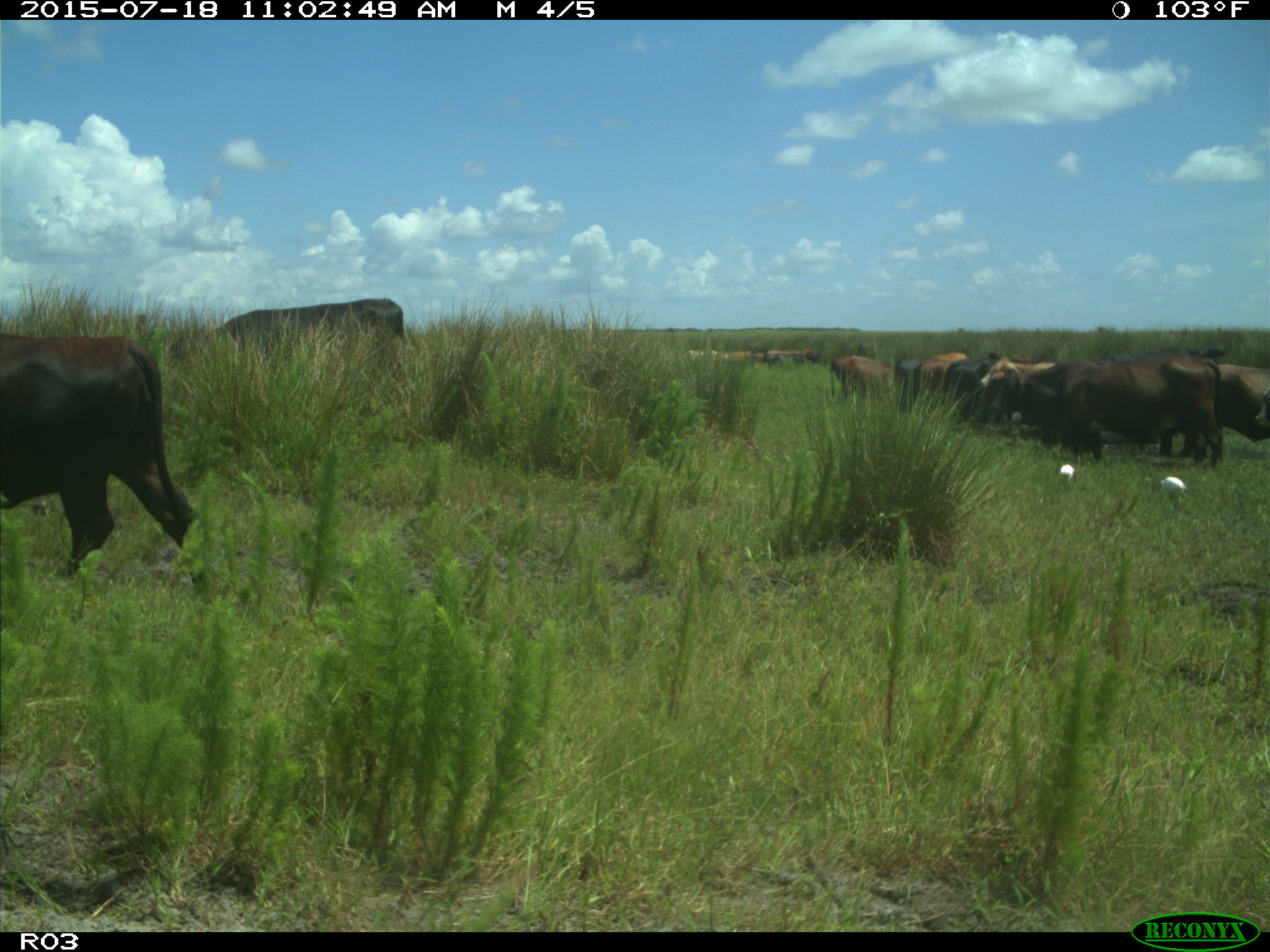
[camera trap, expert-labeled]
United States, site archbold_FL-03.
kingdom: Animalia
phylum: Chordata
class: Mammalia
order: Artiodactyla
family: Bovidae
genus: Bos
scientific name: Bos taurus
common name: domestic cow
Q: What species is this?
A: Bos taurus (domestic cow).